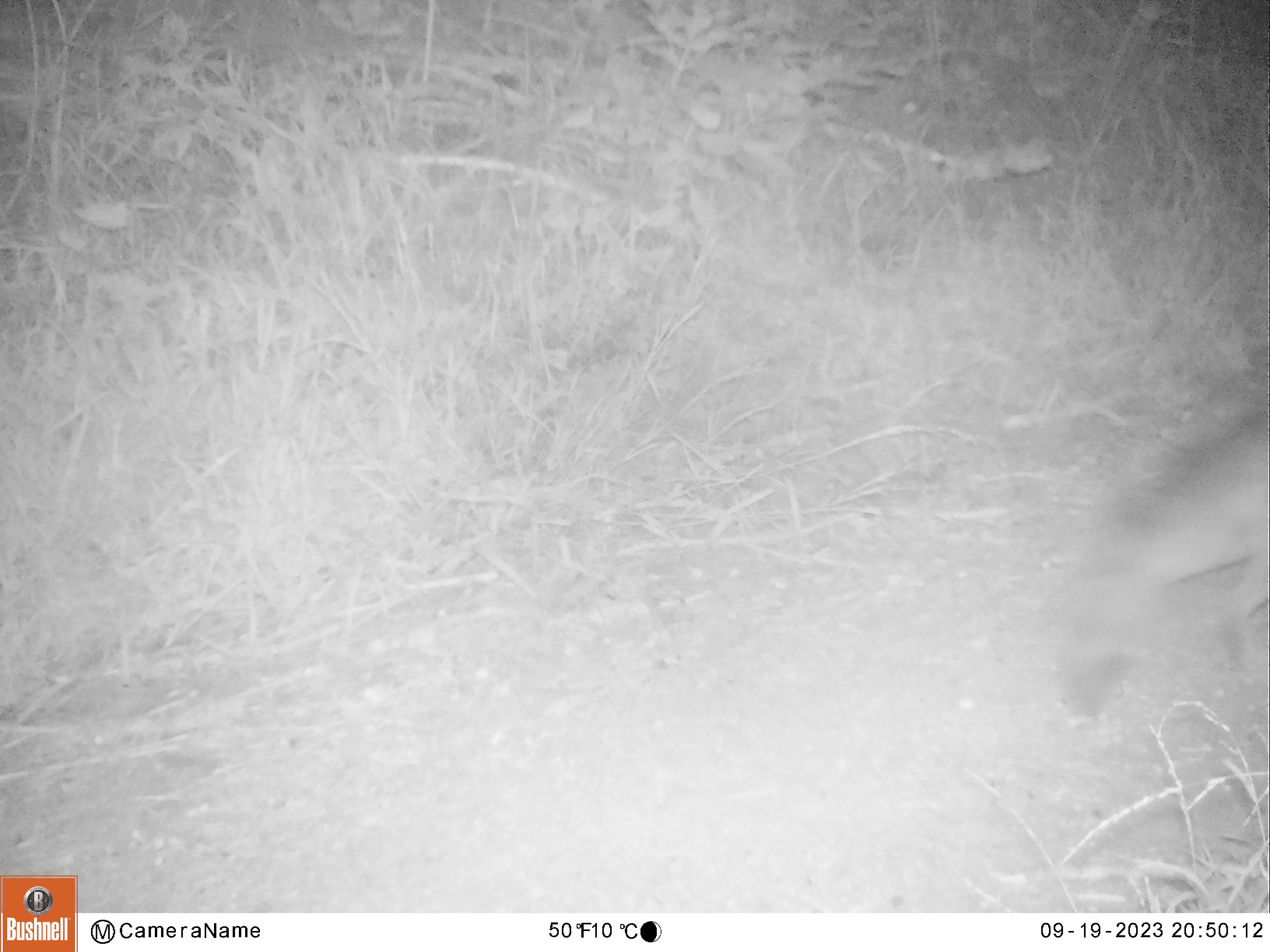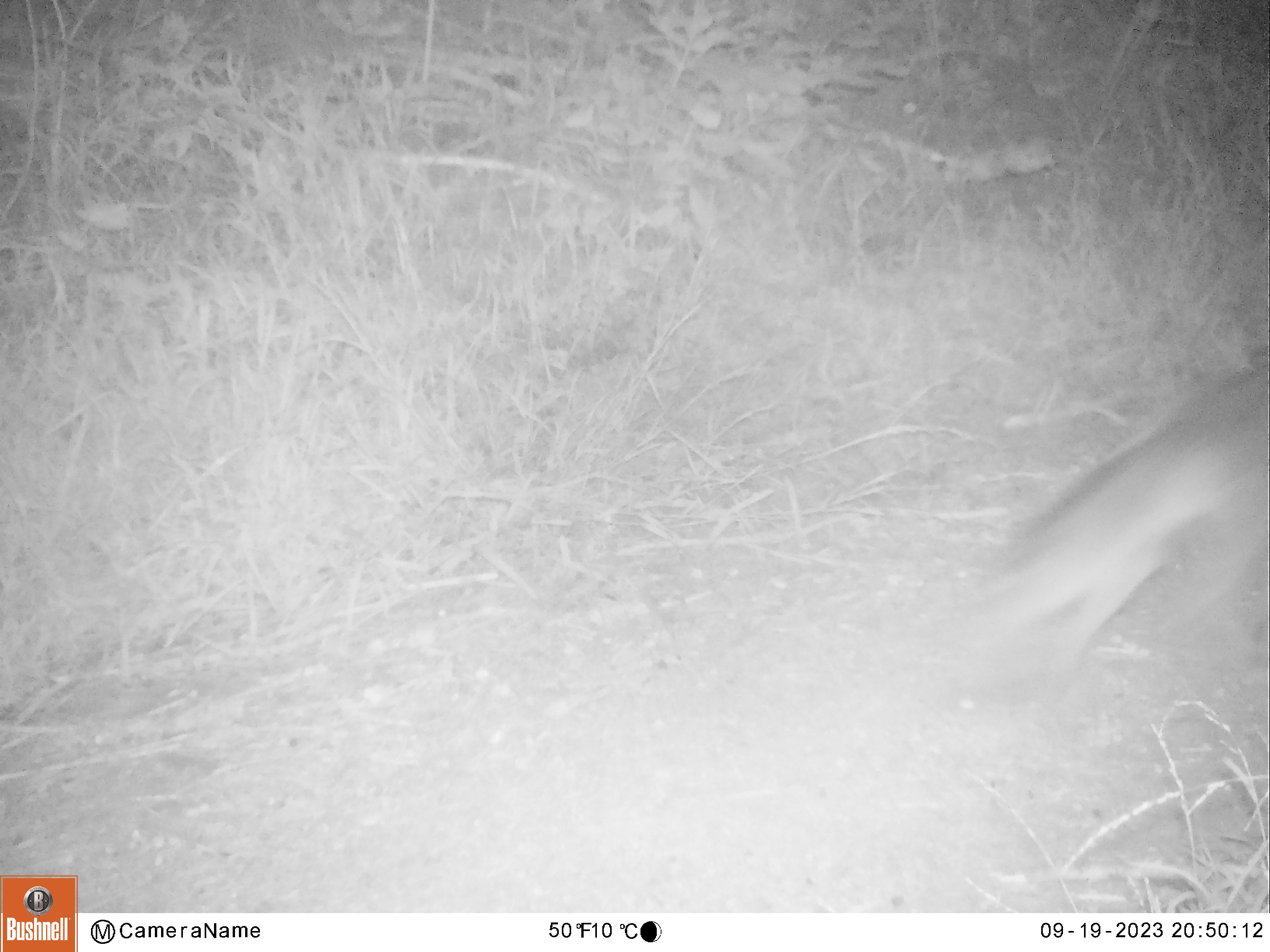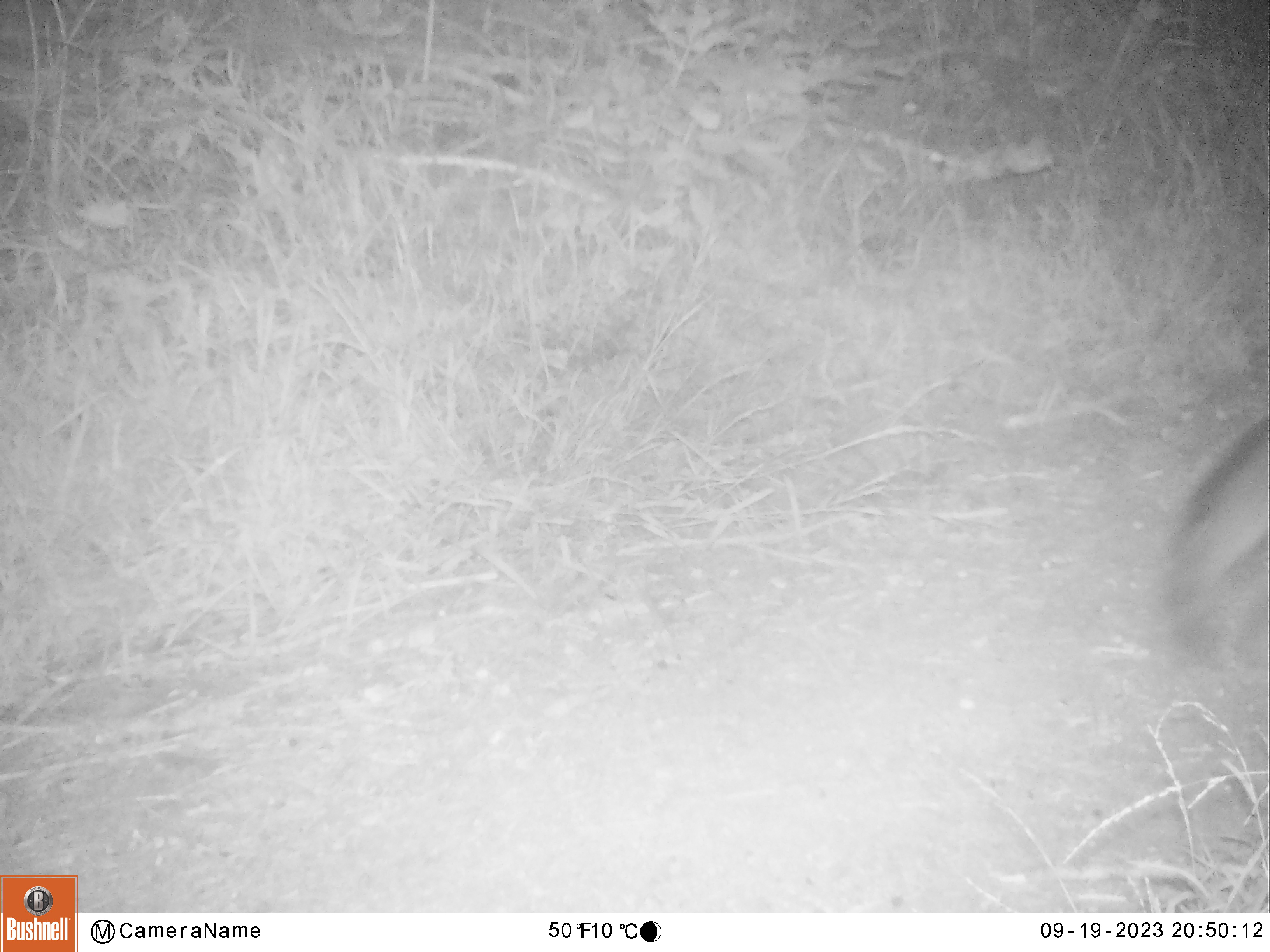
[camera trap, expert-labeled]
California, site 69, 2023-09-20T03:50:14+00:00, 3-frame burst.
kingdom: Animalia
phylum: Chordata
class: Mammalia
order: Carnivora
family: Canidae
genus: Urocyon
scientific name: Urocyon cinereoargenteus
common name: gray fox